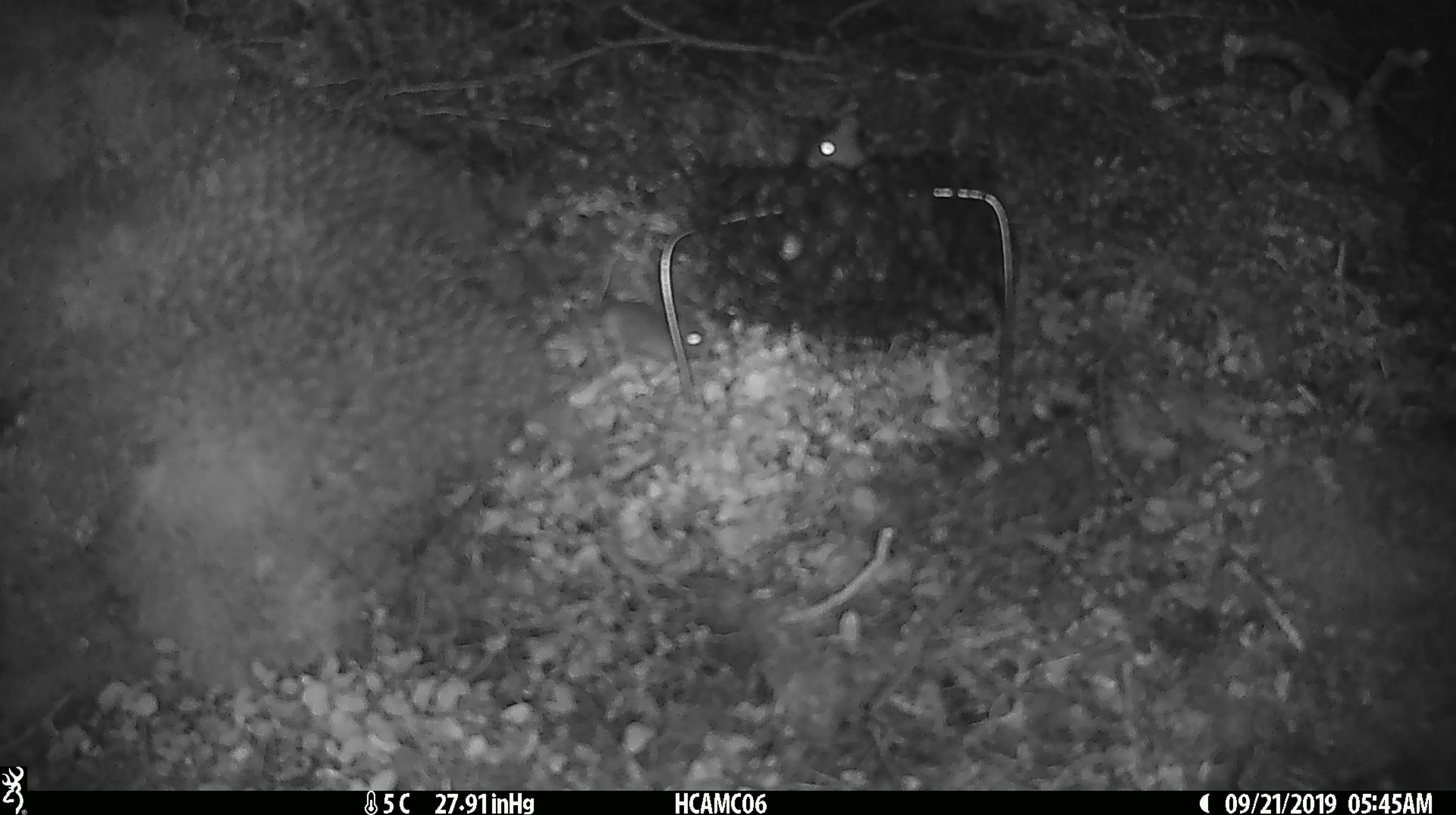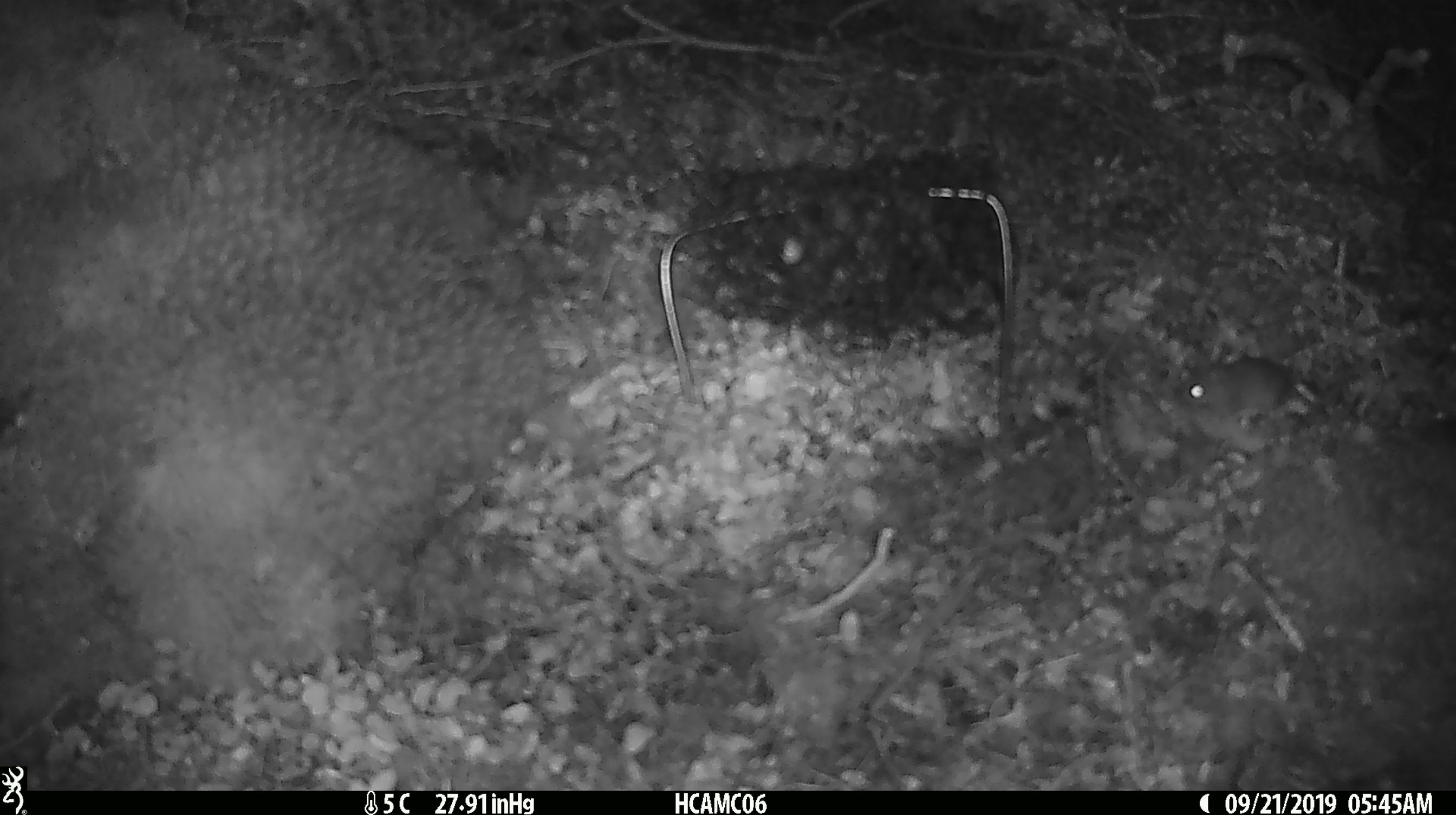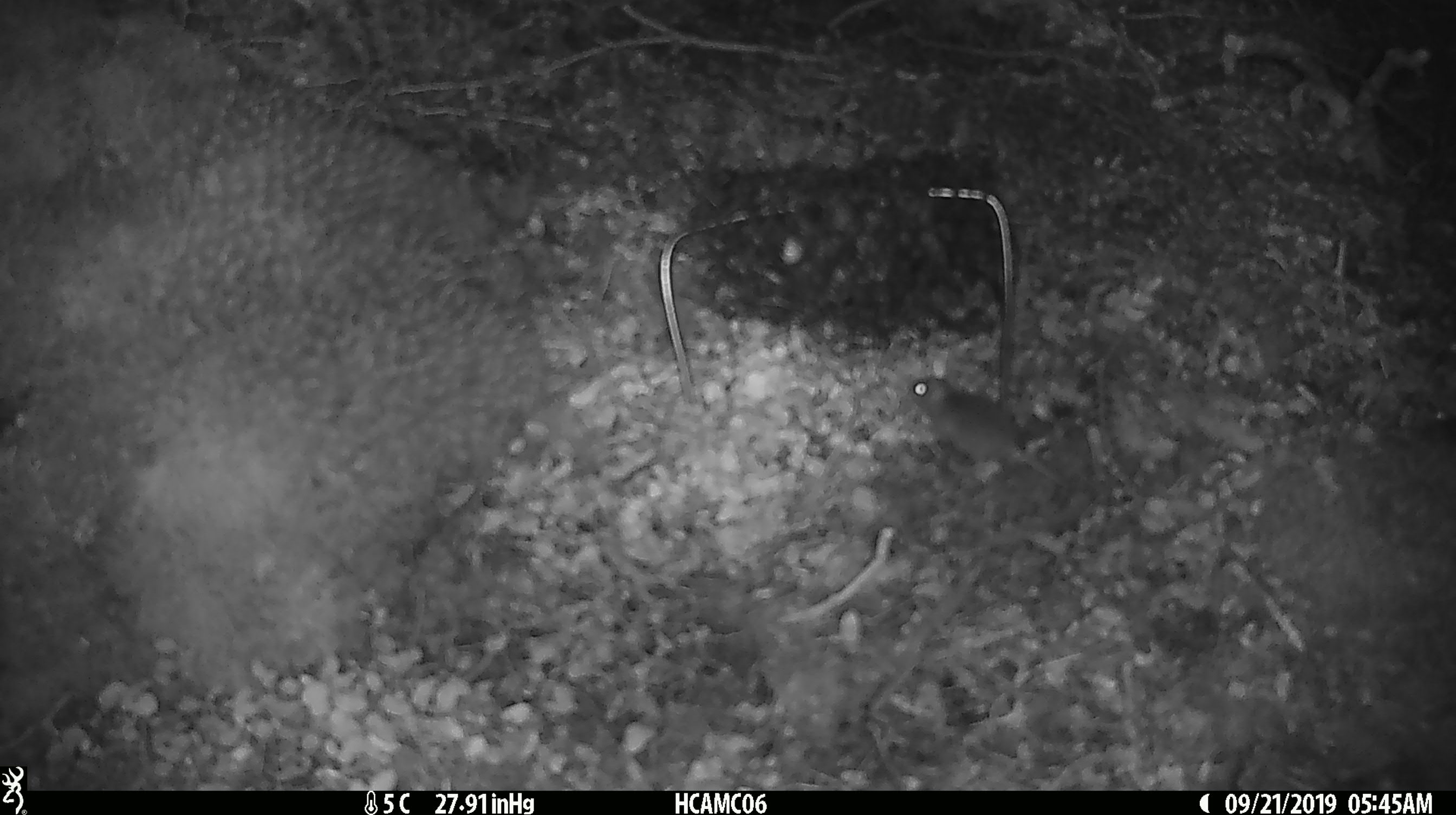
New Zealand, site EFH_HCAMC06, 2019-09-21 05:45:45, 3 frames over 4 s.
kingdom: Animalia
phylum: Chordata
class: Mammalia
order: Rodentia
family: Muridae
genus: Mus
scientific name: Mus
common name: mouse